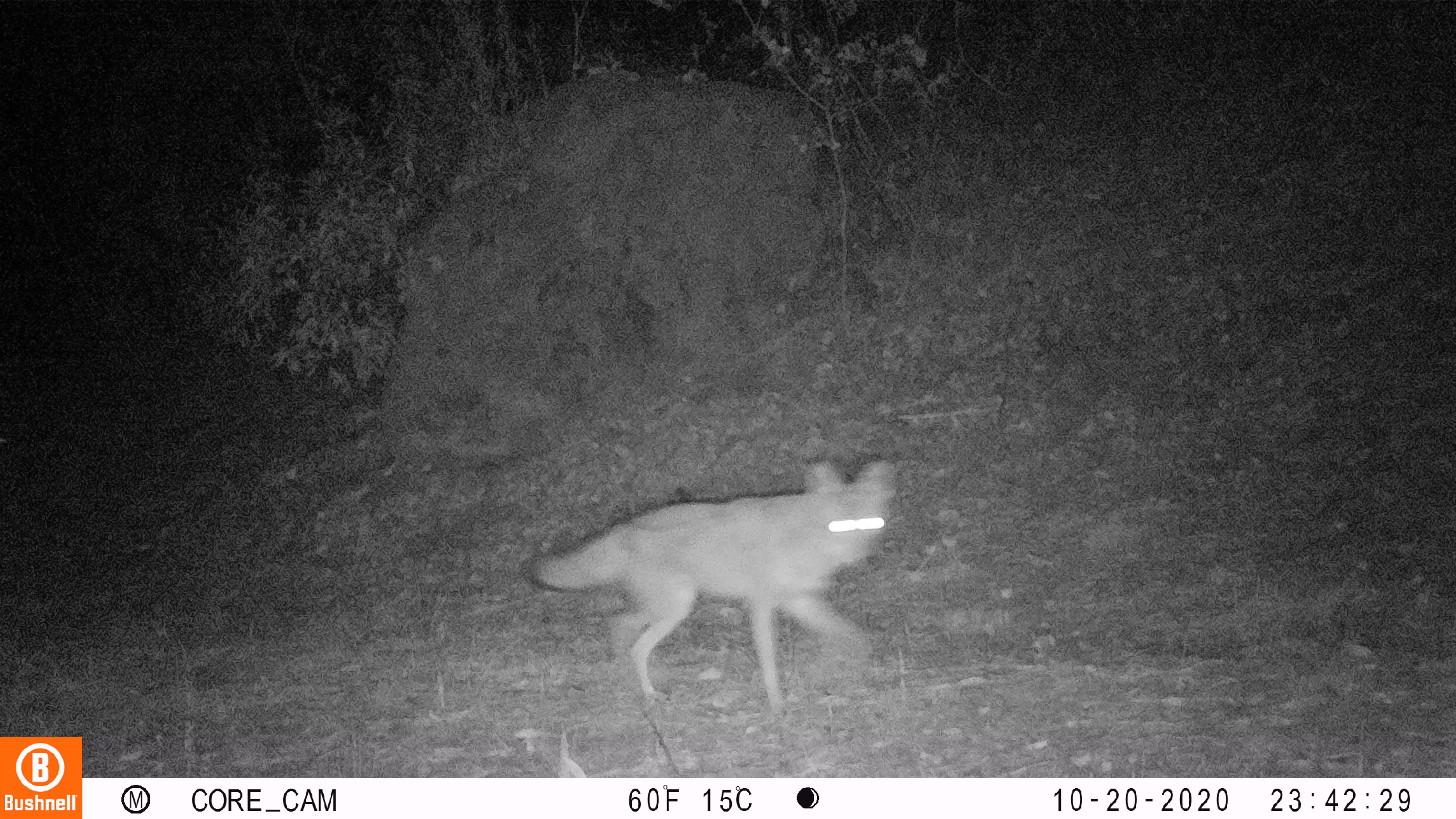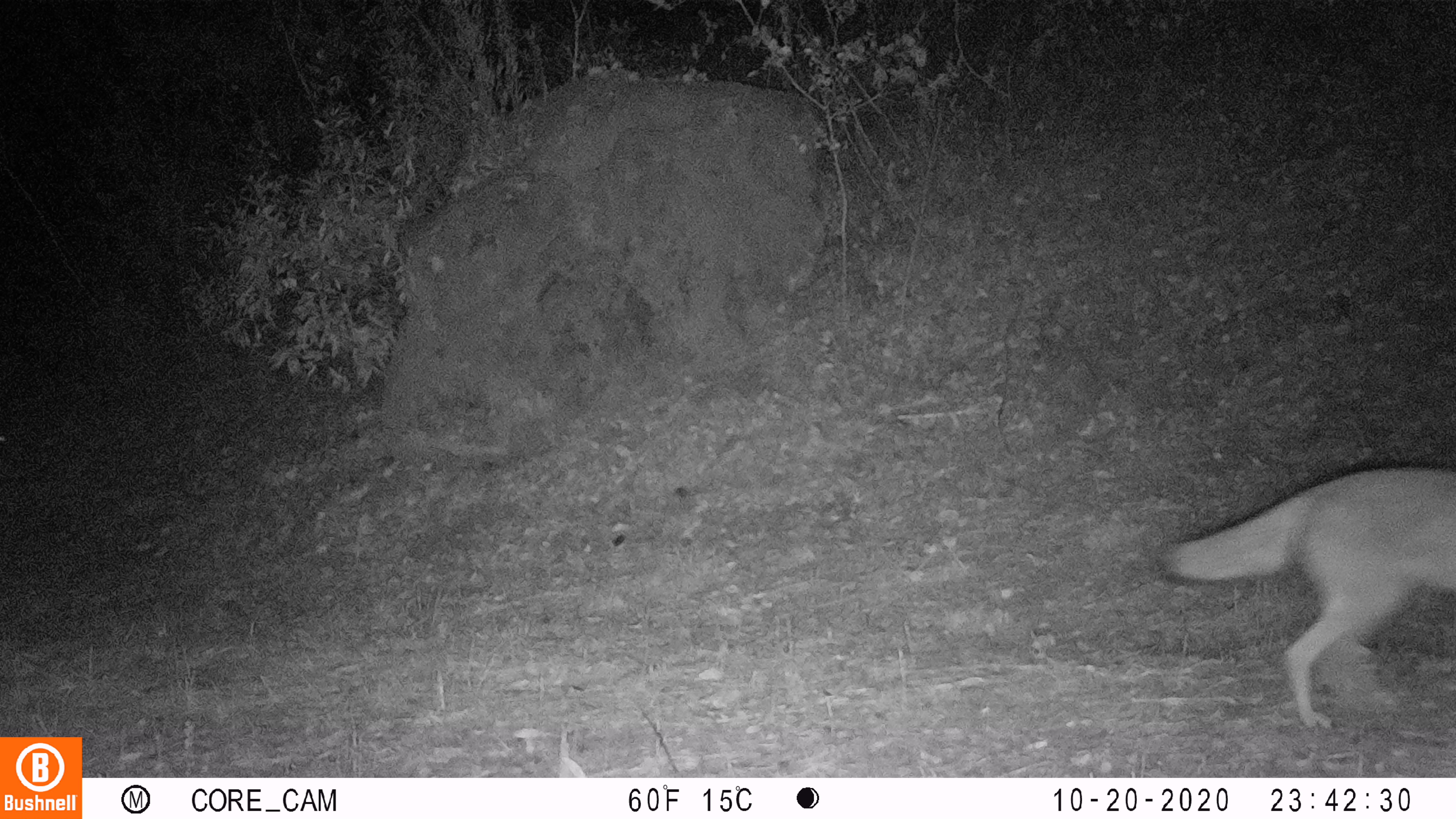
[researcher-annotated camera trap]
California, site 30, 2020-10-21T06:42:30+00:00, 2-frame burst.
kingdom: Animalia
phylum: Chordata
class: Mammalia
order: Carnivora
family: Canidae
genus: Canis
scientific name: Canis latrans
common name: coyote